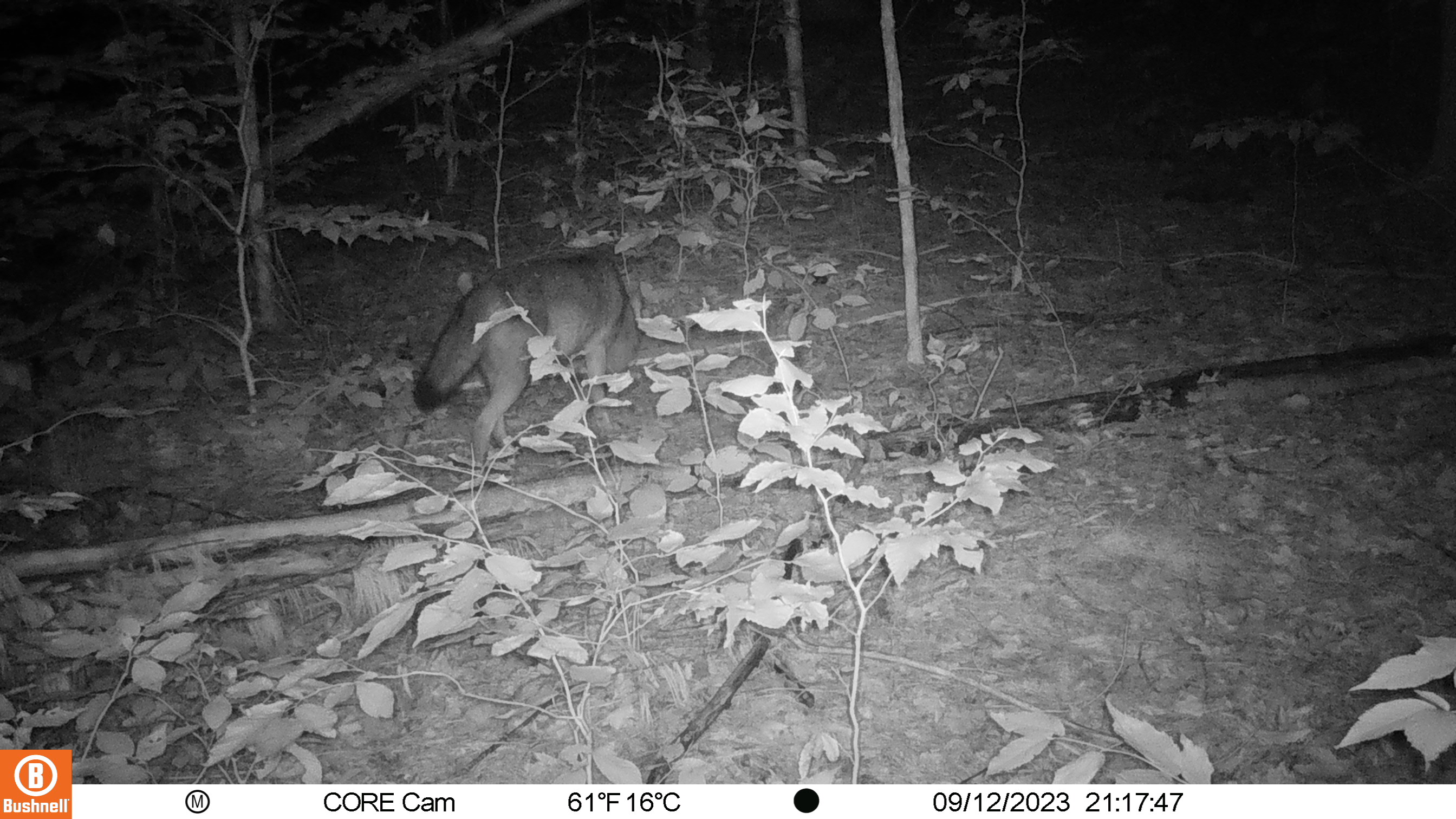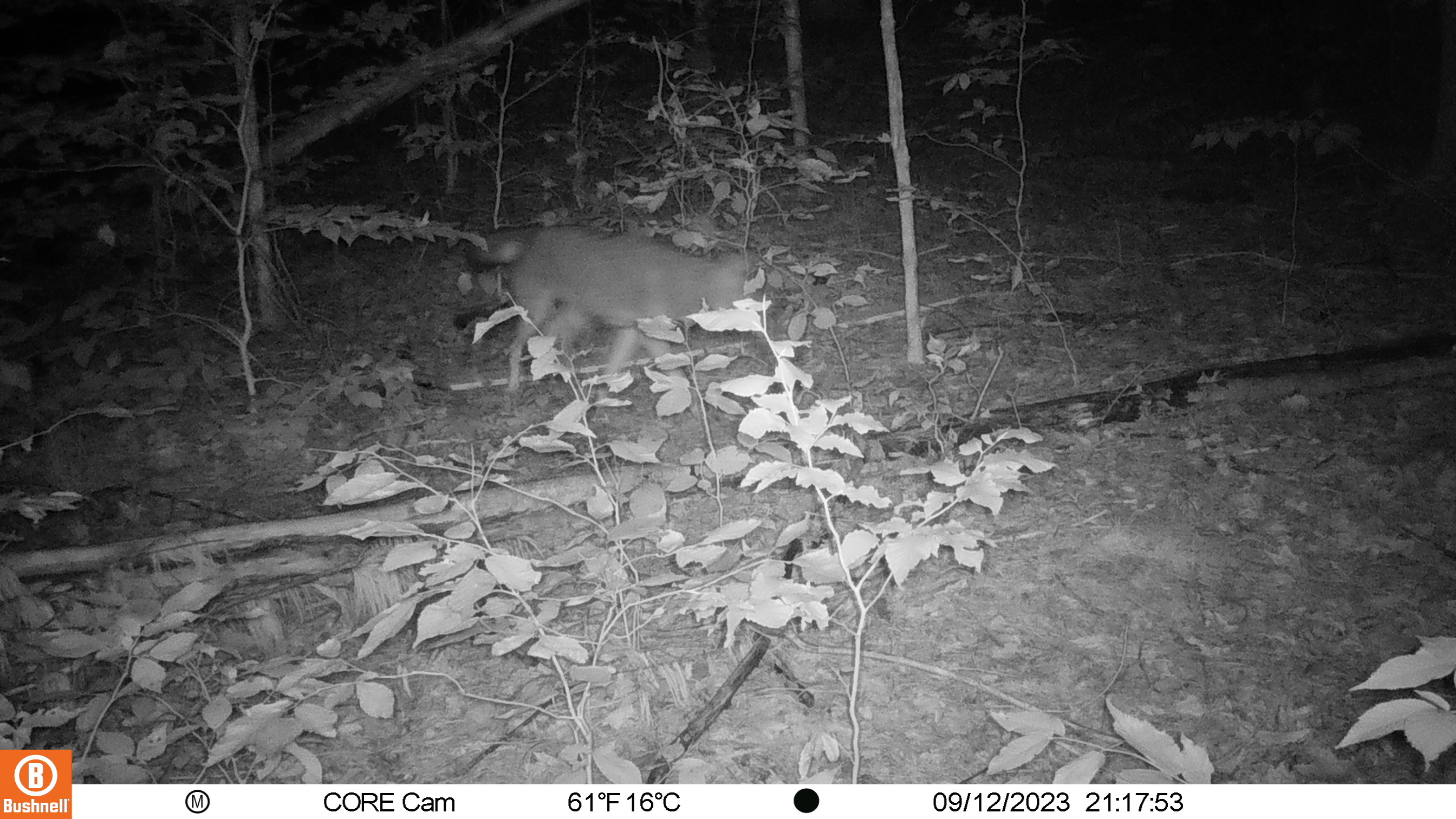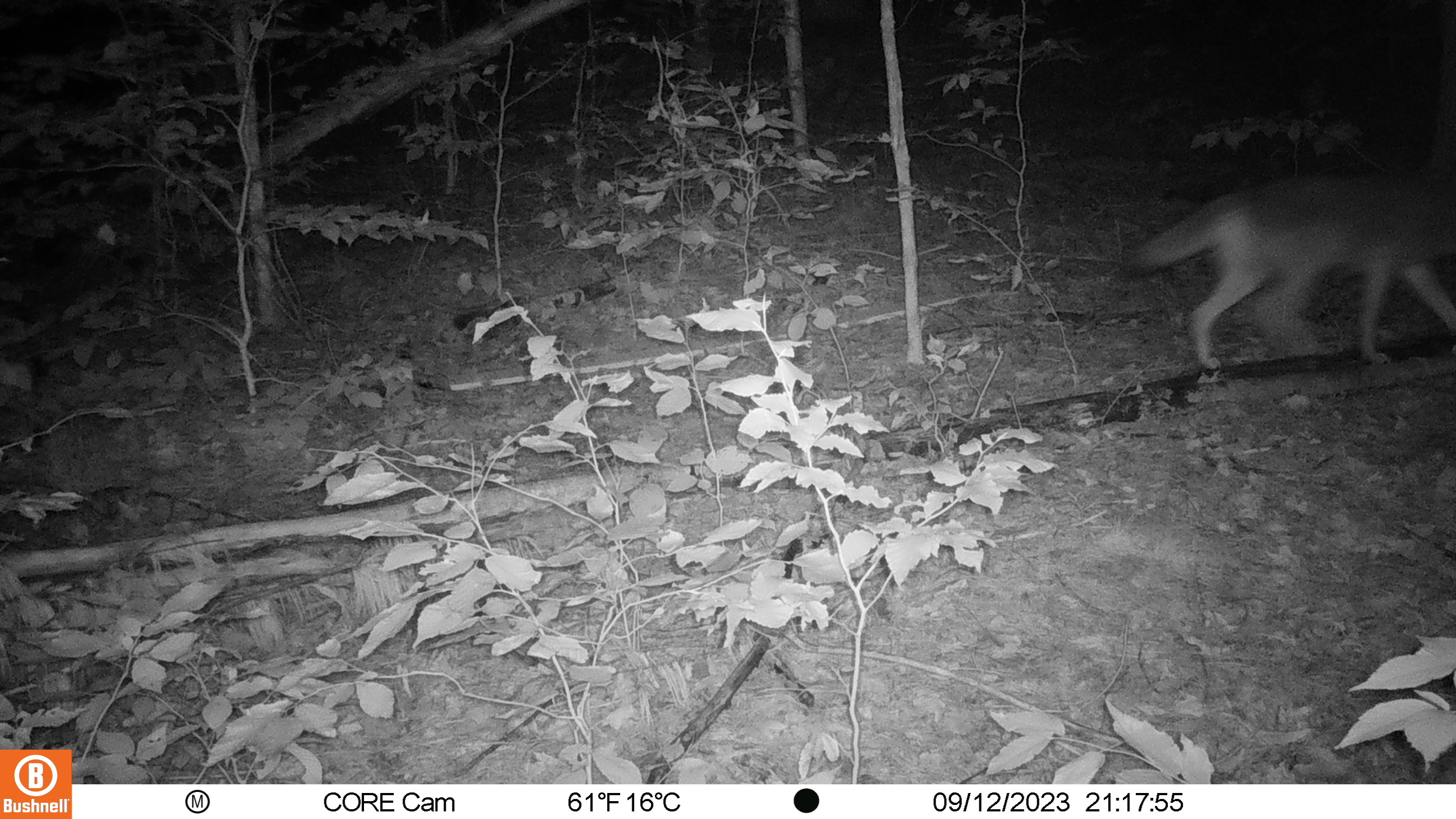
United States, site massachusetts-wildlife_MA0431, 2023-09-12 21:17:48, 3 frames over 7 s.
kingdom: Animalia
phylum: Chordata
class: Mammalia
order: Carnivora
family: Canidae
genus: Canis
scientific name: Canis latrans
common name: coyote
Coyote (Canis latrans).